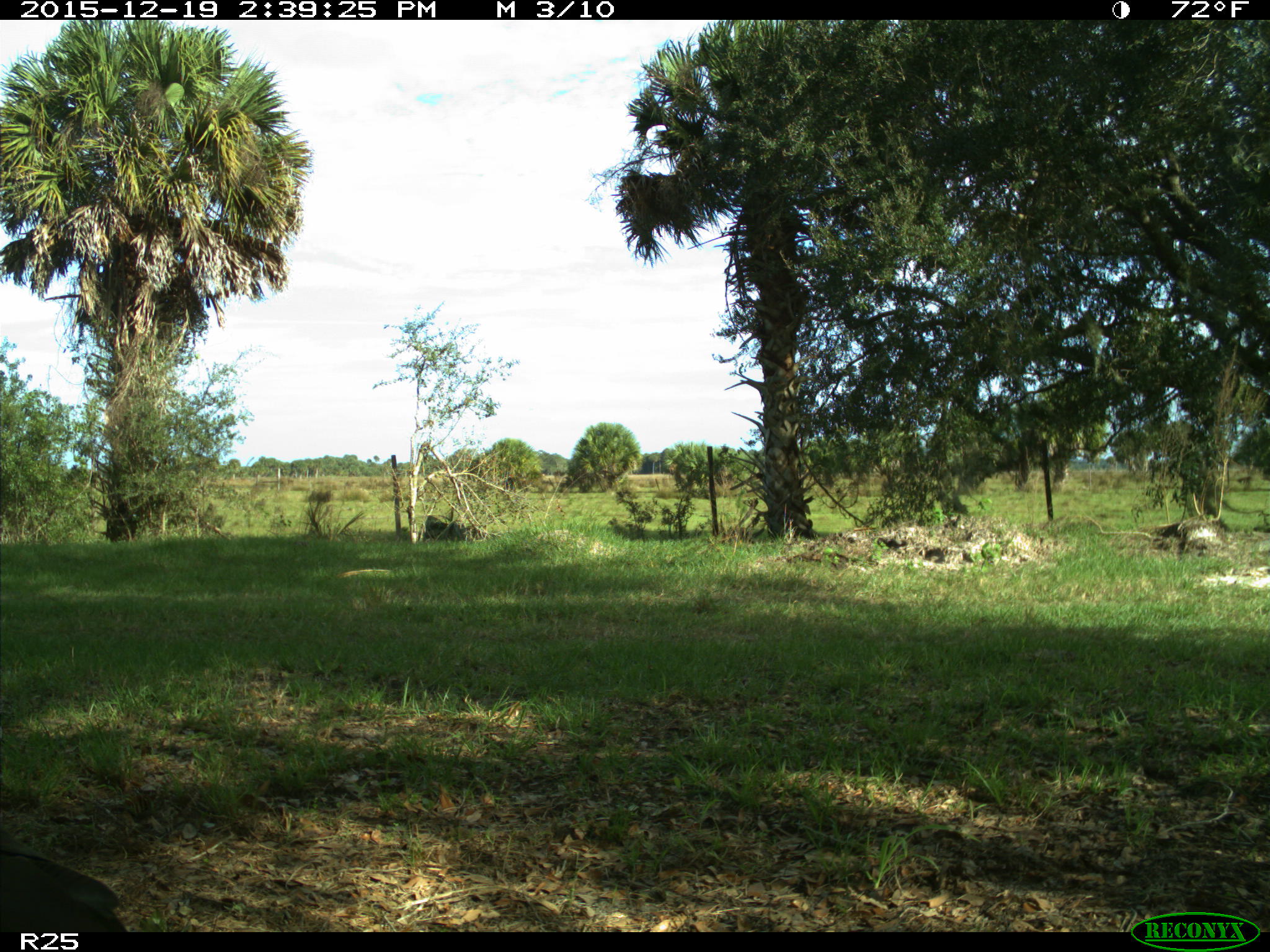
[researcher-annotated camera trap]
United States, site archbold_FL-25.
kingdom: Animalia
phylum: Chordata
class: Aves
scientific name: Aves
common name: birds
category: unidentified bird